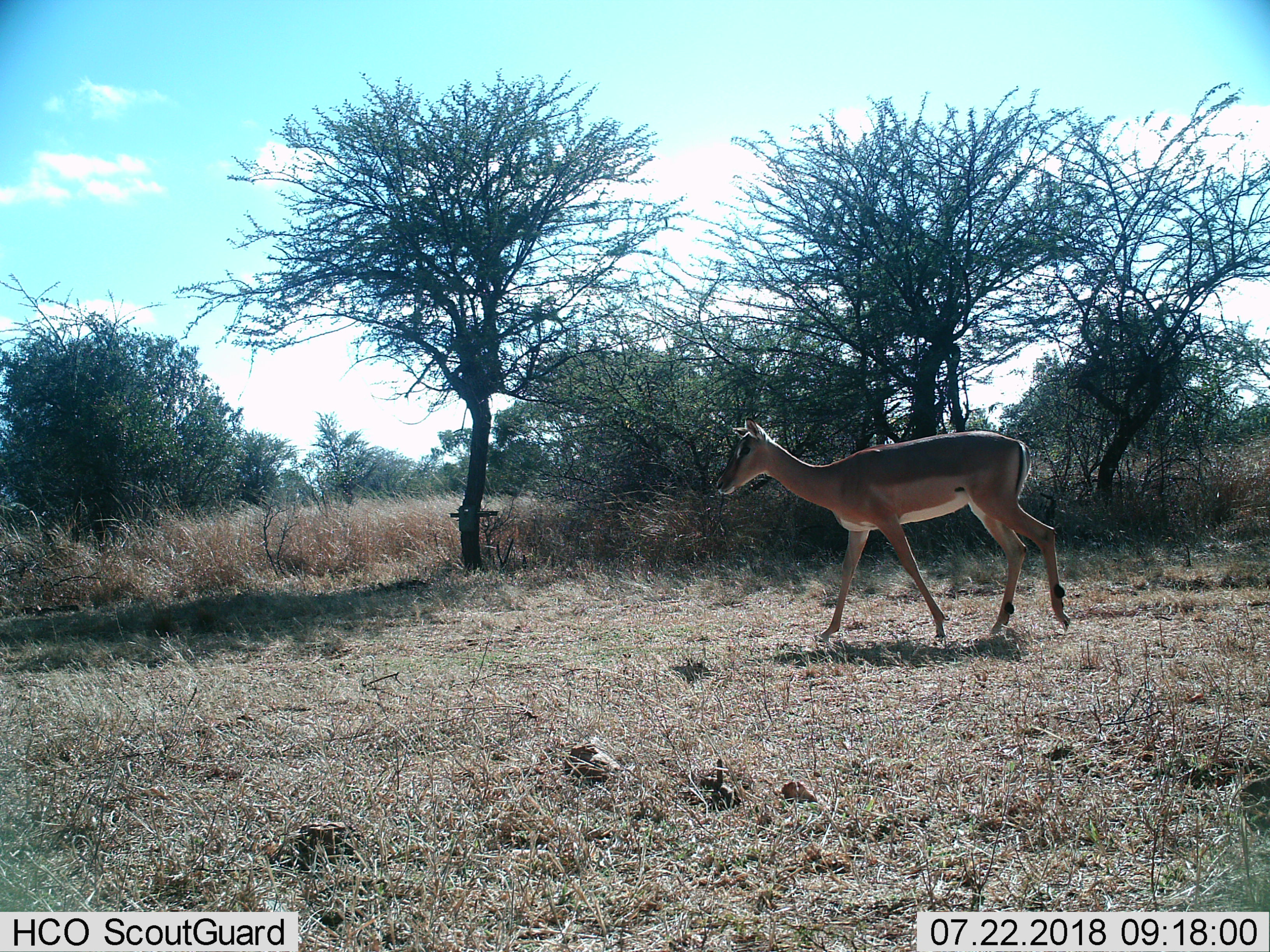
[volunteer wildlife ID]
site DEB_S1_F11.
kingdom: Animalia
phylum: Chordata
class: Mammalia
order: Artiodactyla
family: Bovidae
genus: Aepyceros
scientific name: Aepyceros melampus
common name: impala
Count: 1.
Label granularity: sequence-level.